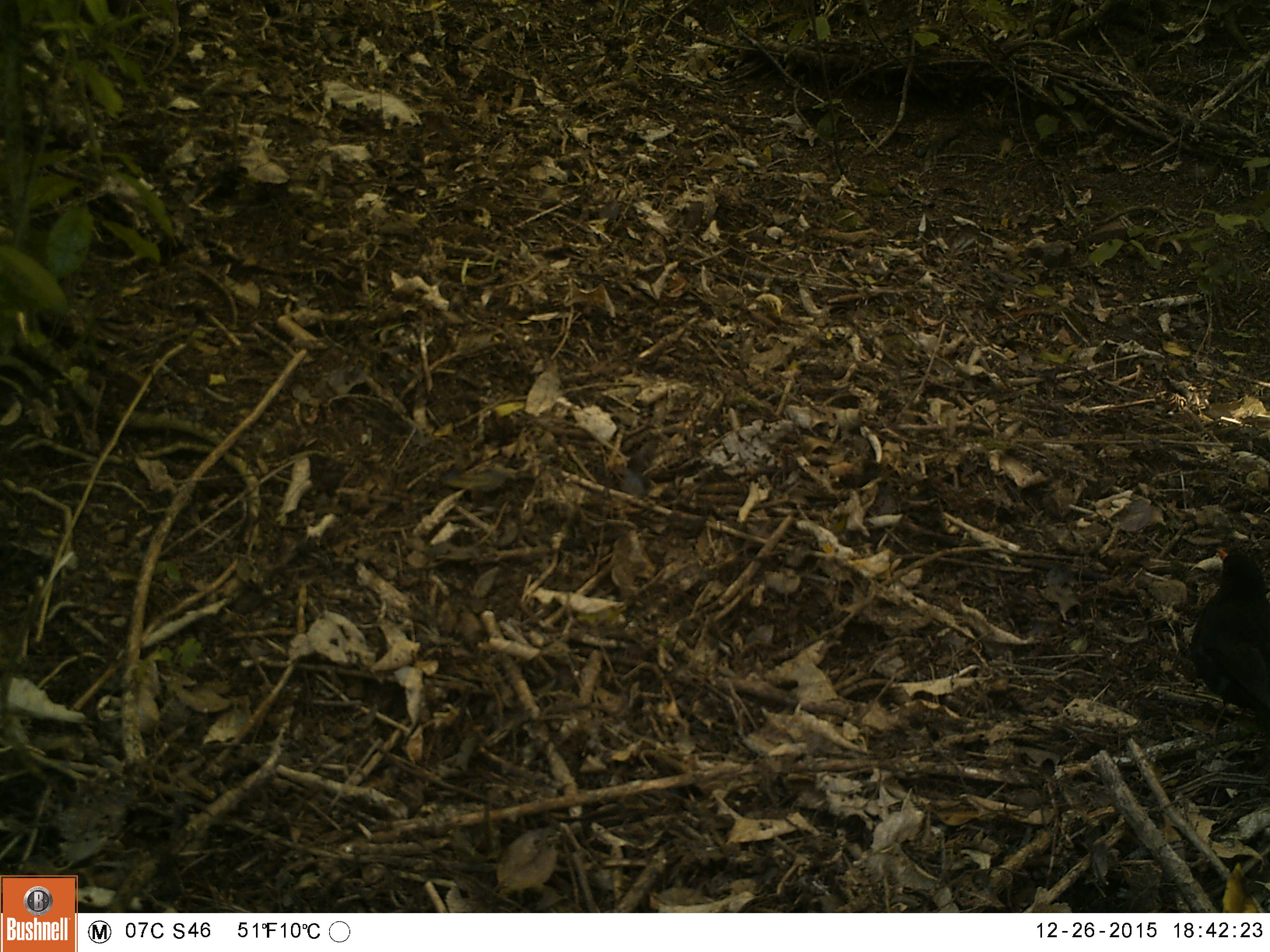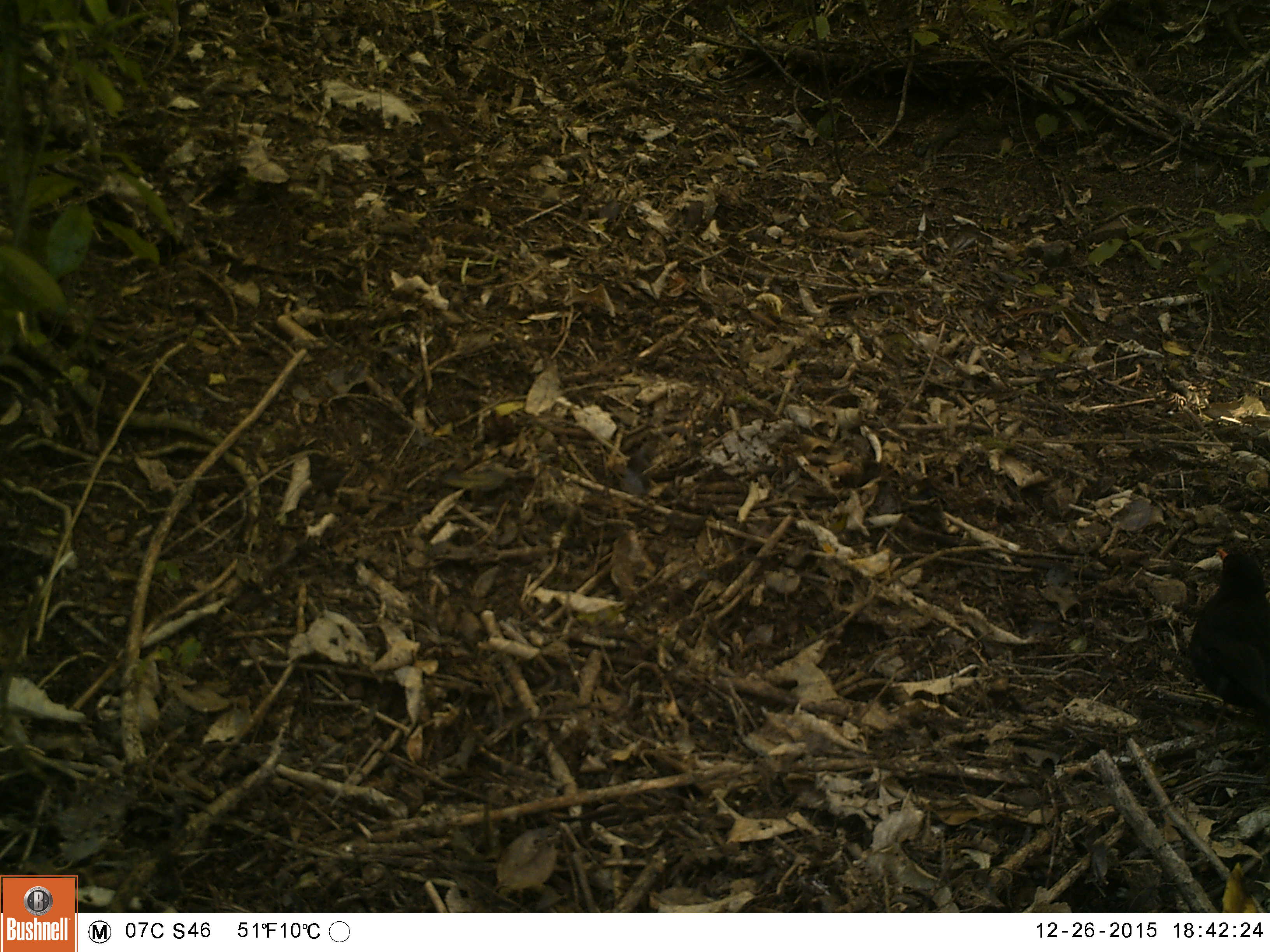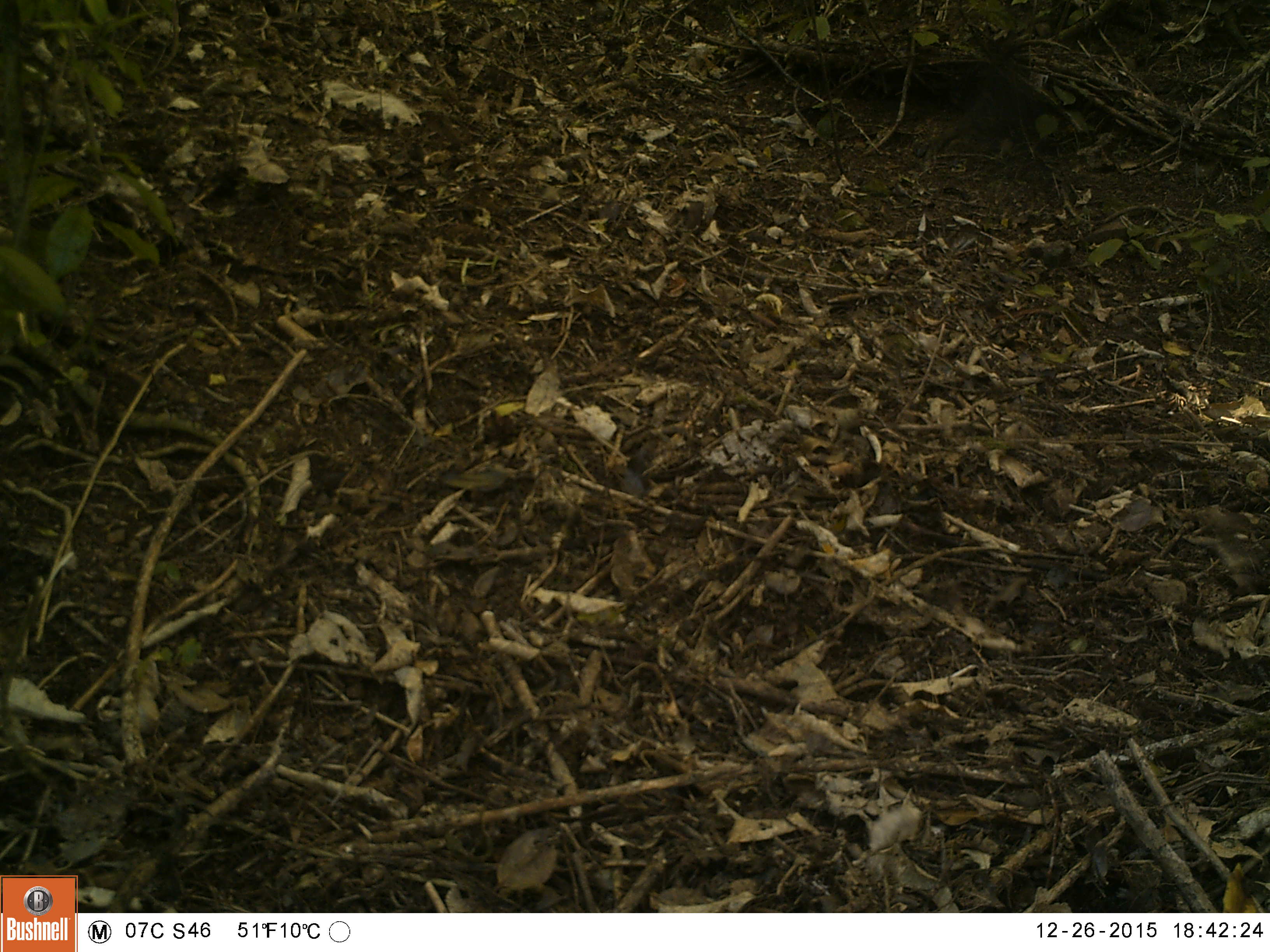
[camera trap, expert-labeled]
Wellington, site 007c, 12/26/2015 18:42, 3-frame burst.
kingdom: Animalia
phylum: Chordata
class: Aves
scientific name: Aves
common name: bird